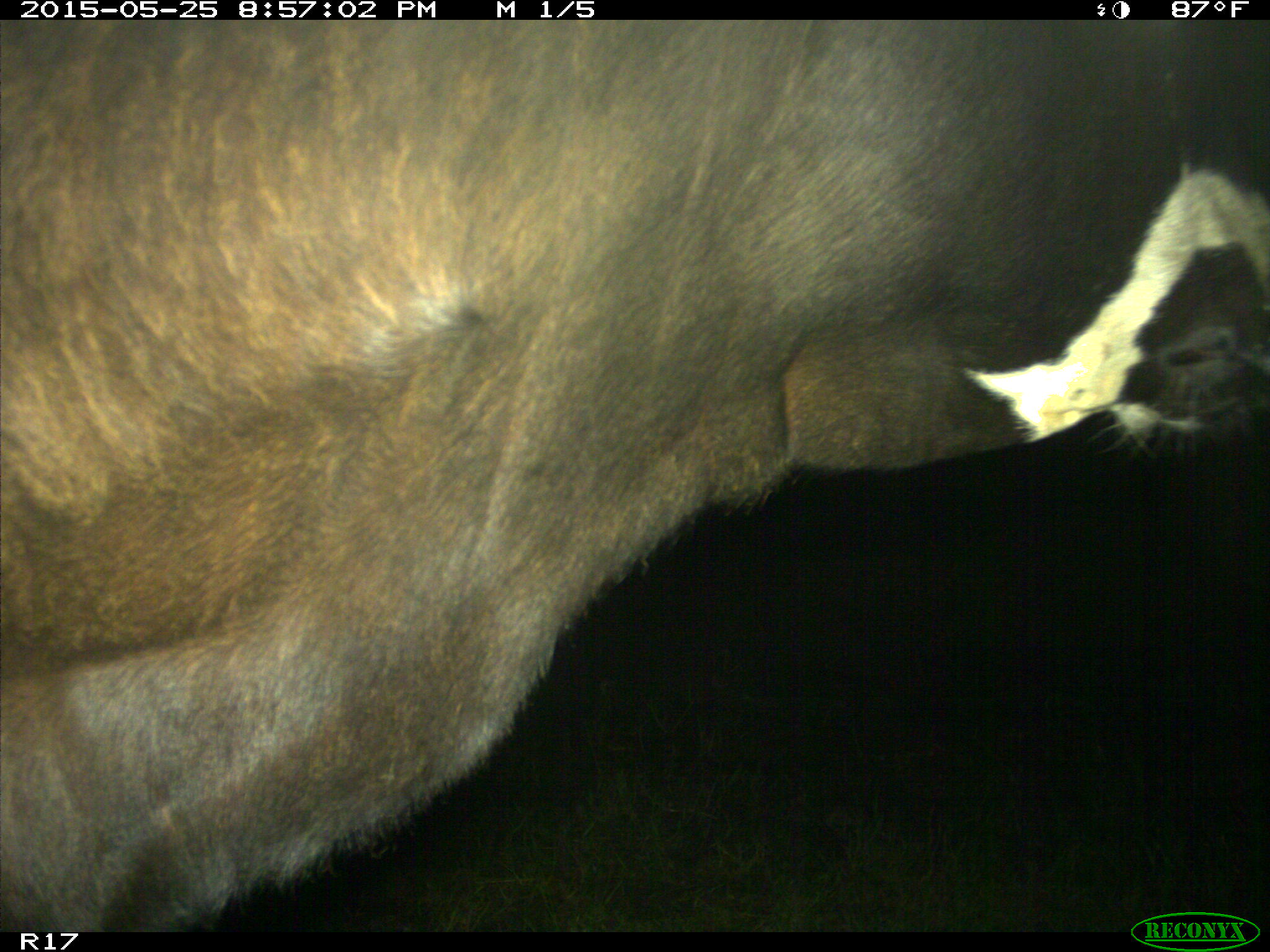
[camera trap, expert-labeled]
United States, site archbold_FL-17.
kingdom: Animalia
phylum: Chordata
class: Mammalia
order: Artiodactyla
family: Bovidae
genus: Bos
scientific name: Bos taurus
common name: domestic cow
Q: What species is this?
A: Bos taurus (domestic cow).